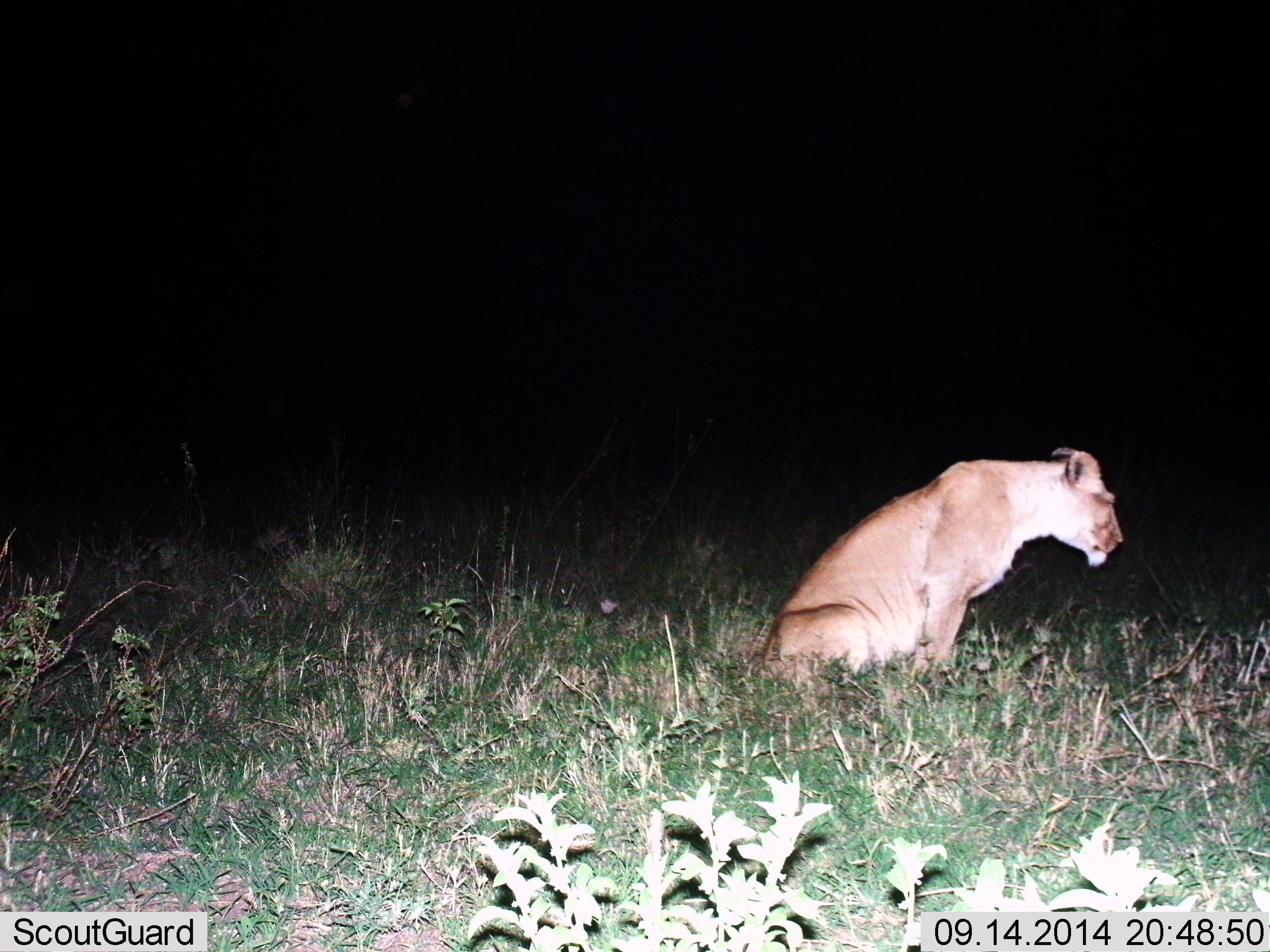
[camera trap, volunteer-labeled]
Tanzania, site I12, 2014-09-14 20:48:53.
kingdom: Animalia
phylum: Chordata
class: Mammalia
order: Carnivora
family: Felidae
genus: Panthera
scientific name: Panthera leo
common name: lion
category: lionfemale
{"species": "lionfemale (lion) (Panthera leo)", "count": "1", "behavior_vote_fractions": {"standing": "0%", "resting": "100%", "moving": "0%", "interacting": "0%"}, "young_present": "0%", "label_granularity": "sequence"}